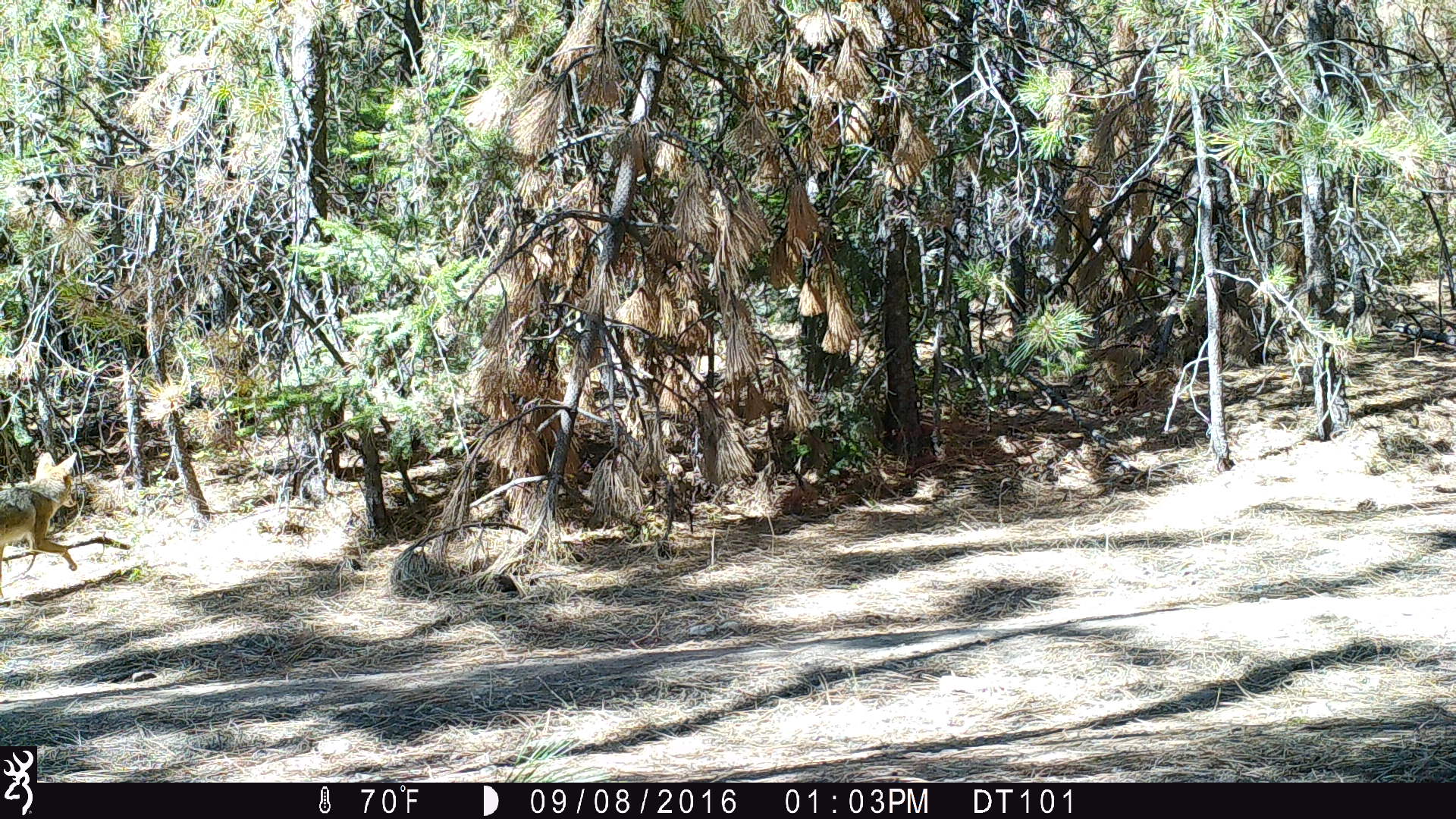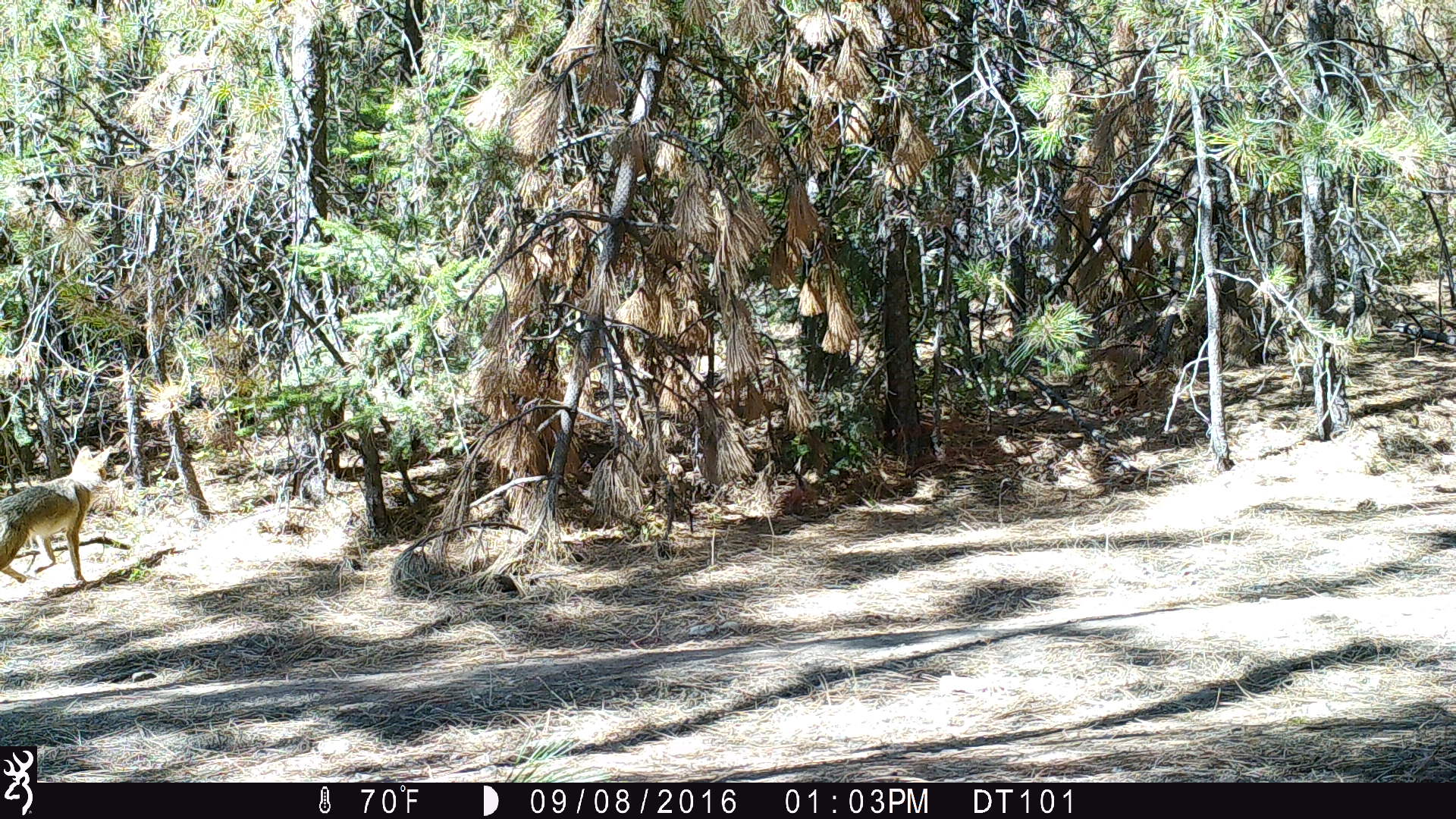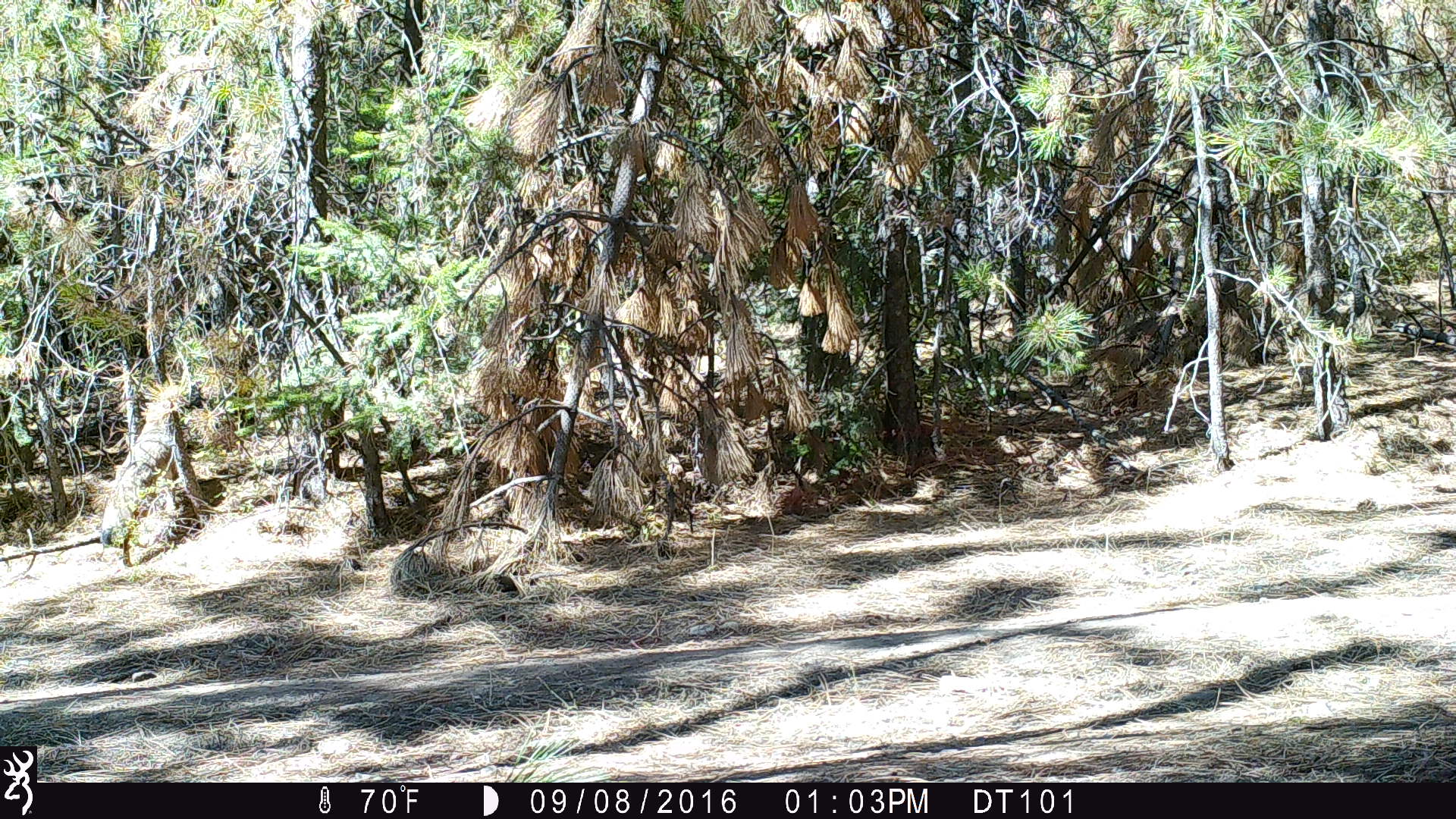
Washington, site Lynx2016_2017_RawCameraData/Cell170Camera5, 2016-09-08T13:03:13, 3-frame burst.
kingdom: Animalia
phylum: Chordata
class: Mammalia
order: Carnivora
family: Canidae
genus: Canis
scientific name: Canis latrans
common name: coyote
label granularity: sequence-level